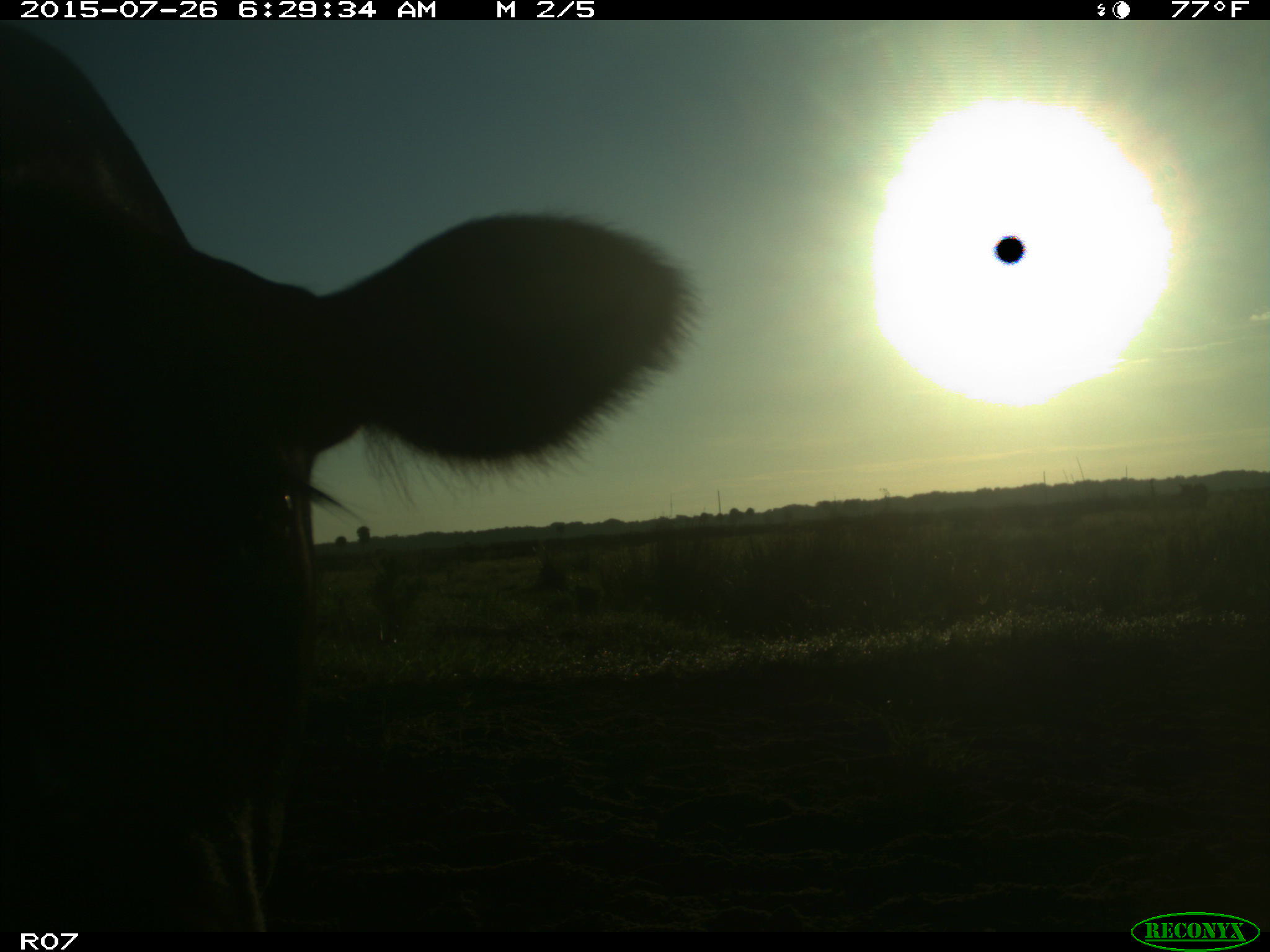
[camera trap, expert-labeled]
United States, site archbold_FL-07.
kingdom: Animalia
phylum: Chordata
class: Mammalia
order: Artiodactyla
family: Bovidae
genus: Bos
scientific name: Bos taurus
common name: domestic cow